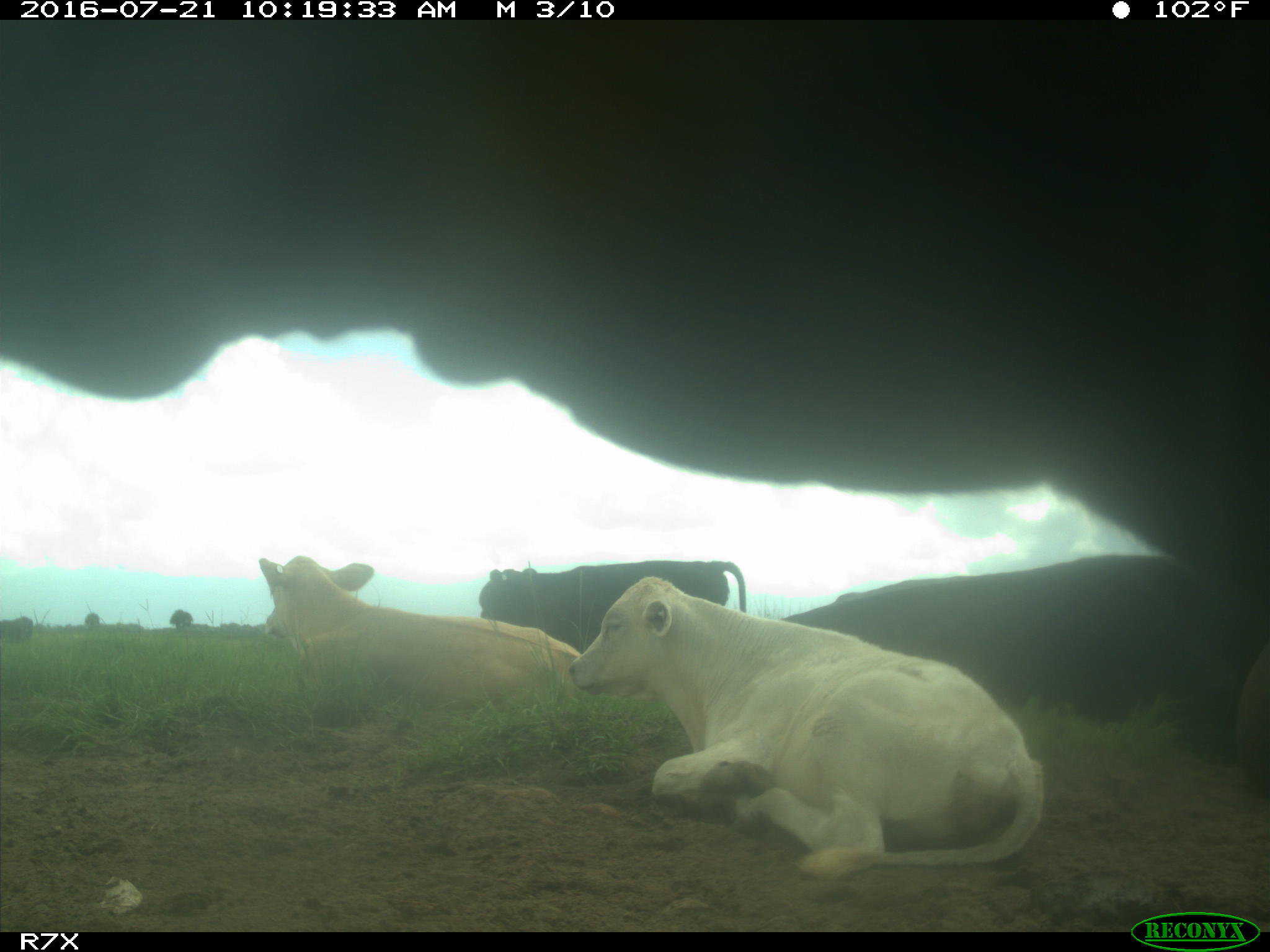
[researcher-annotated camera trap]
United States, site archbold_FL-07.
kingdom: Animalia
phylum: Chordata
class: Mammalia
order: Artiodactyla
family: Bovidae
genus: Bos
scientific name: Bos taurus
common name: domestic cow